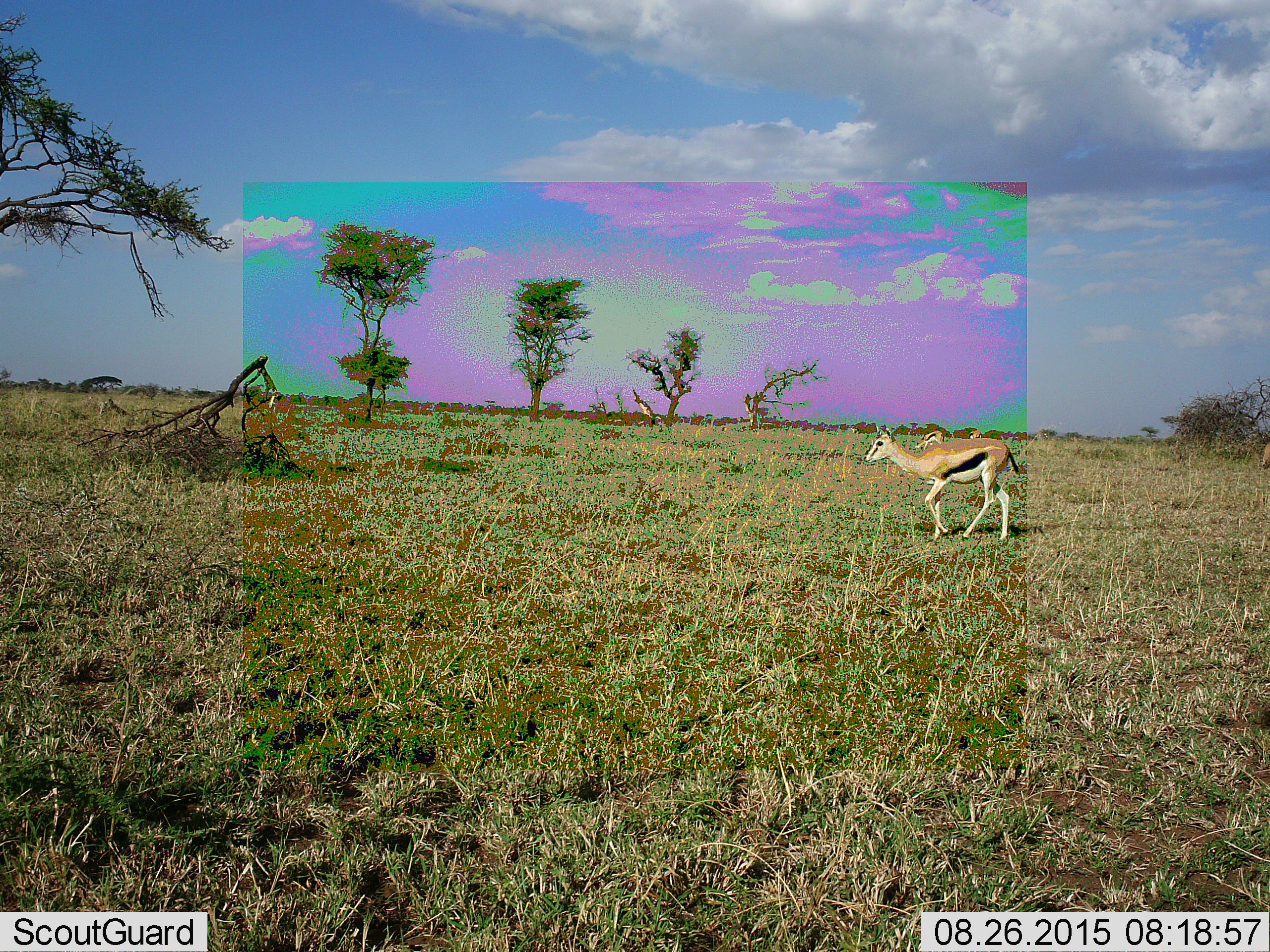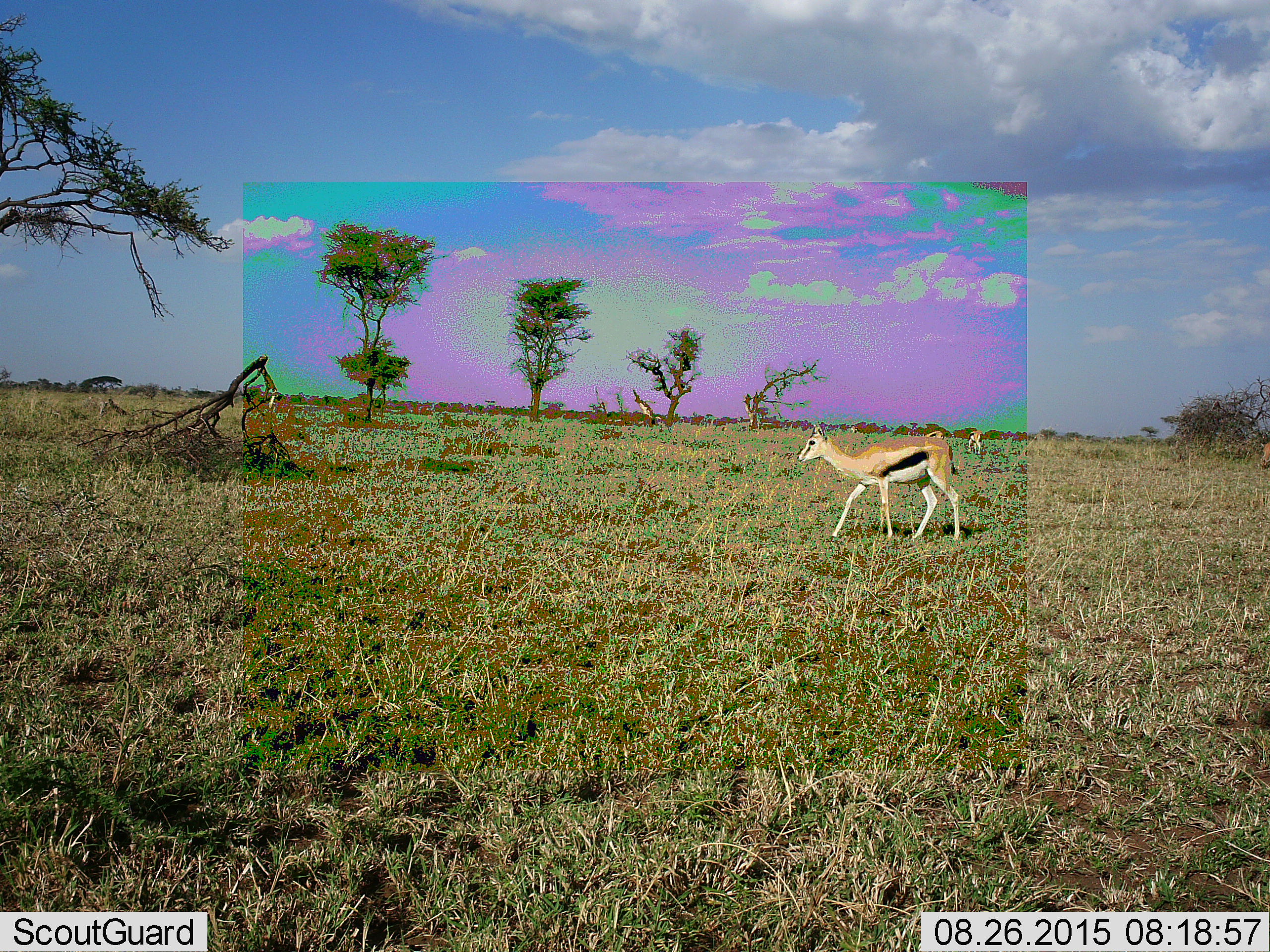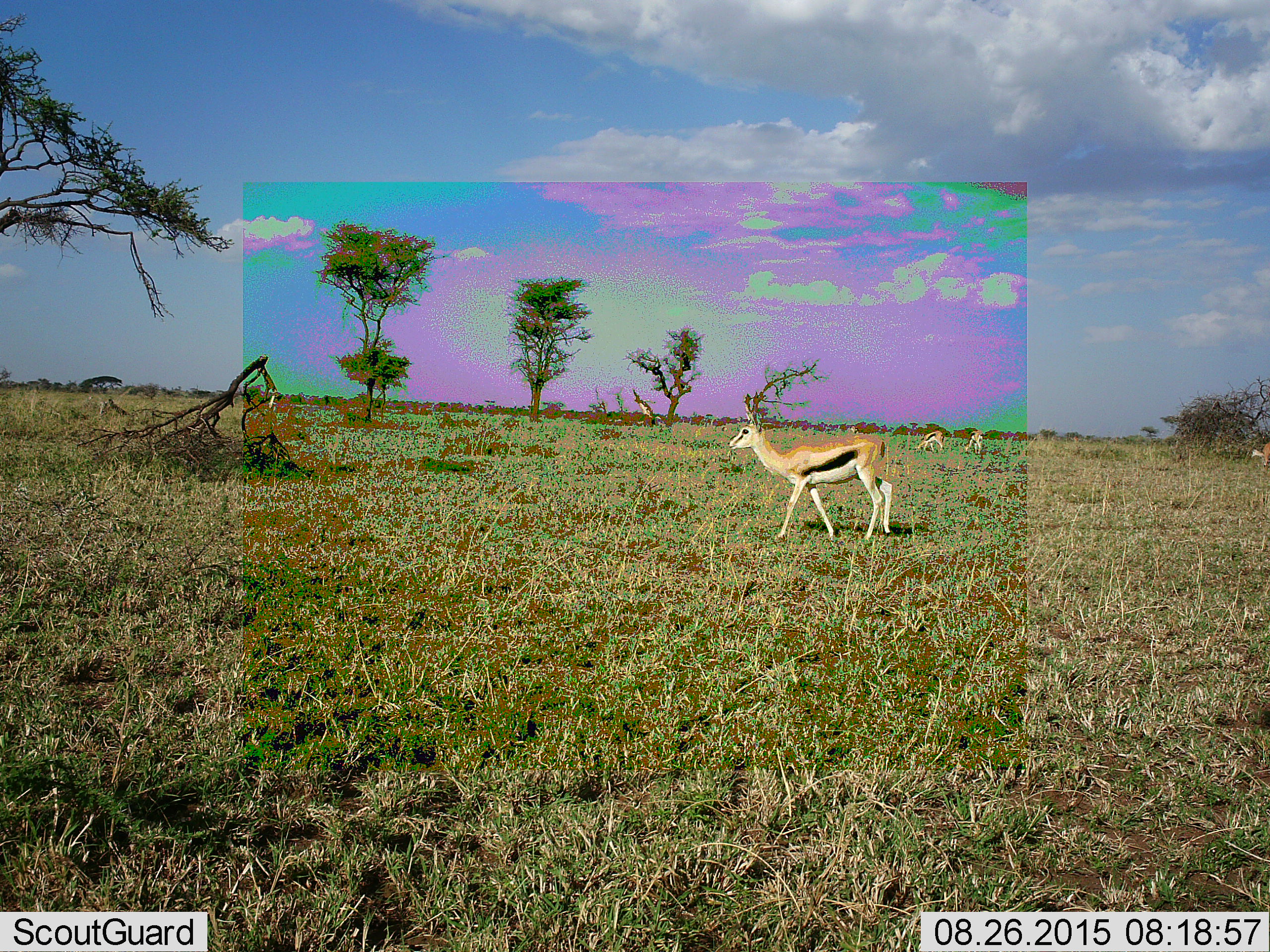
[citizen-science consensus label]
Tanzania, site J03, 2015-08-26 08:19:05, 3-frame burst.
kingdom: Animalia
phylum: Chordata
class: Mammalia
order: Artiodactyla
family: Bovidae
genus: Eudorcas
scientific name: Eudorcas thomsonii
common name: thomson's gazelle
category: gazellethomsons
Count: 4.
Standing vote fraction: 50%.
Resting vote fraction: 0%.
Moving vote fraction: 90%.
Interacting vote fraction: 0%.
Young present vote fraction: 10%.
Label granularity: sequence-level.